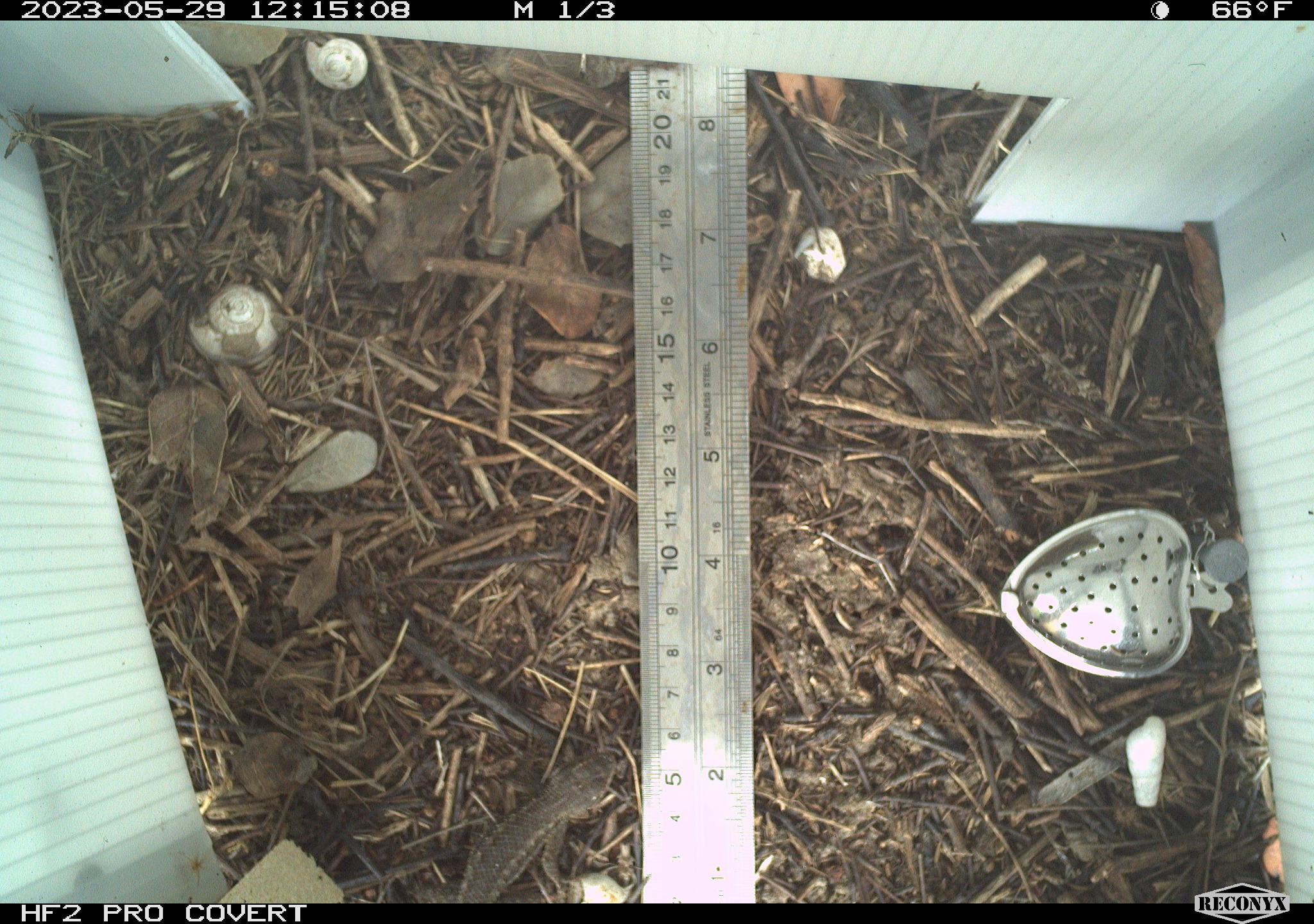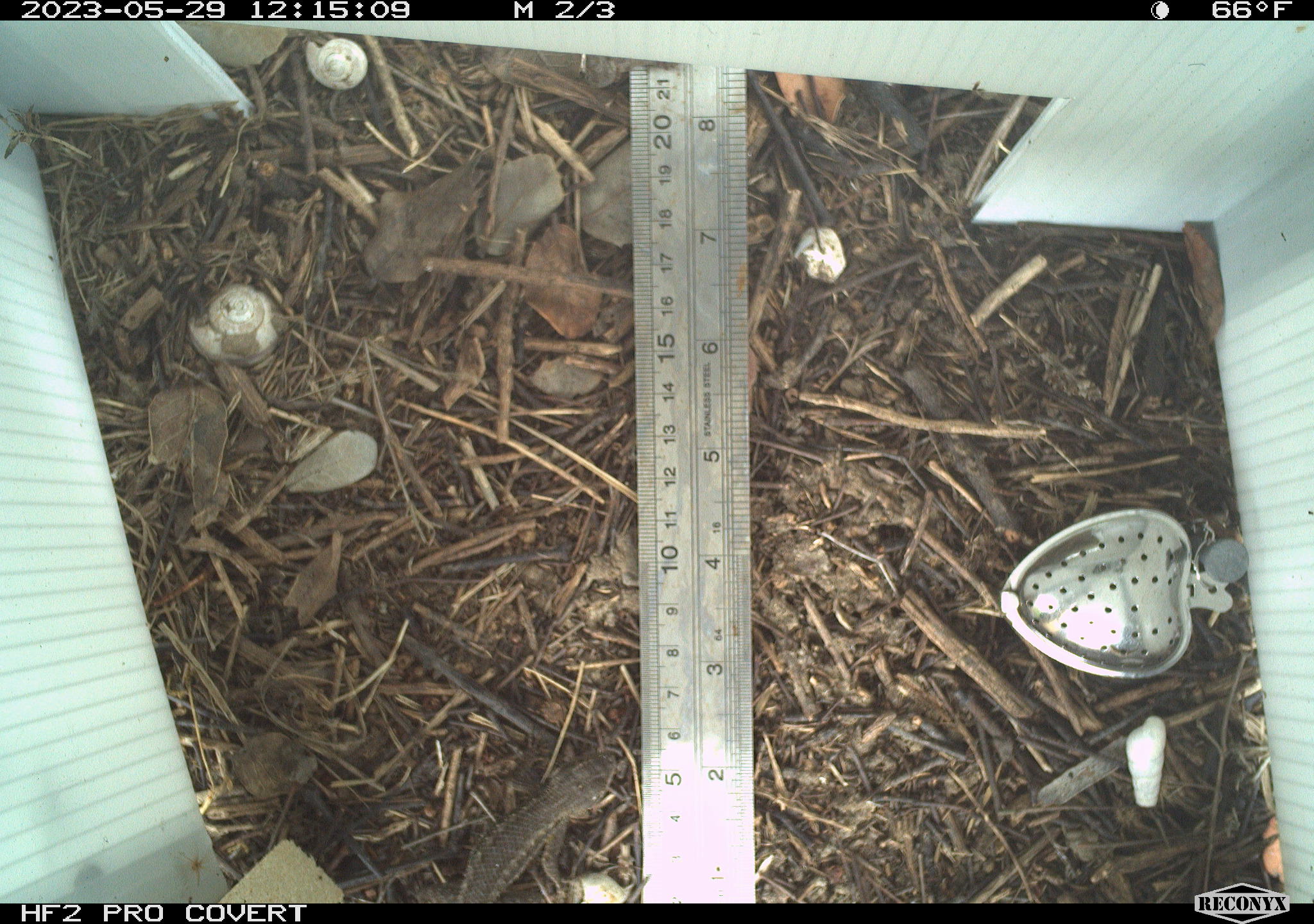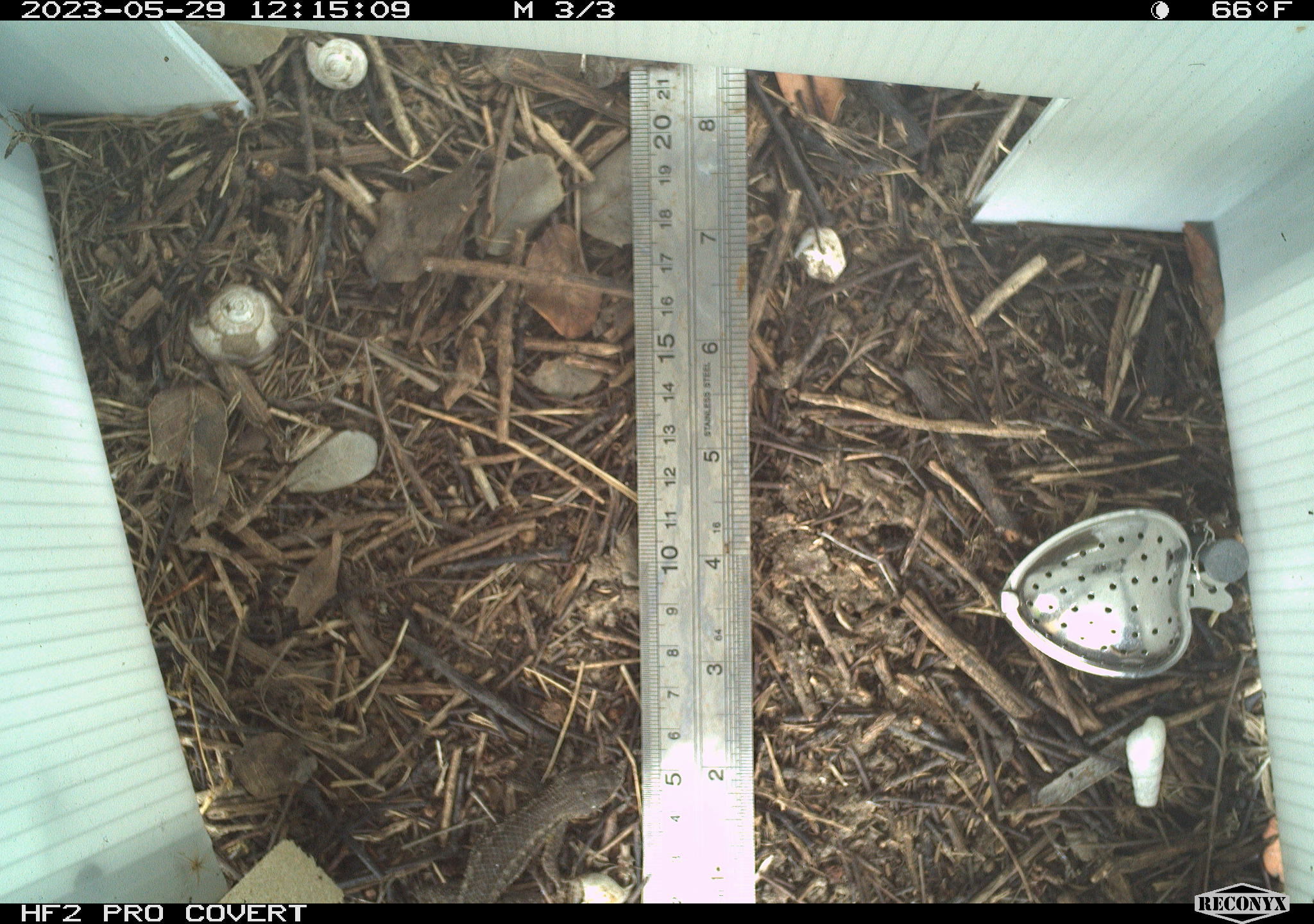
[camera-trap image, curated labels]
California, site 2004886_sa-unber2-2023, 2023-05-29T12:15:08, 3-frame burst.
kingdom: Animalia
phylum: Chordata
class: Reptilia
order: Squamata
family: Phrynosomatidae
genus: Sceloporus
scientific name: Sceloporus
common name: spiny lizards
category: sceloporus species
Sceloporus species (spiny lizards) (Sceloporus).